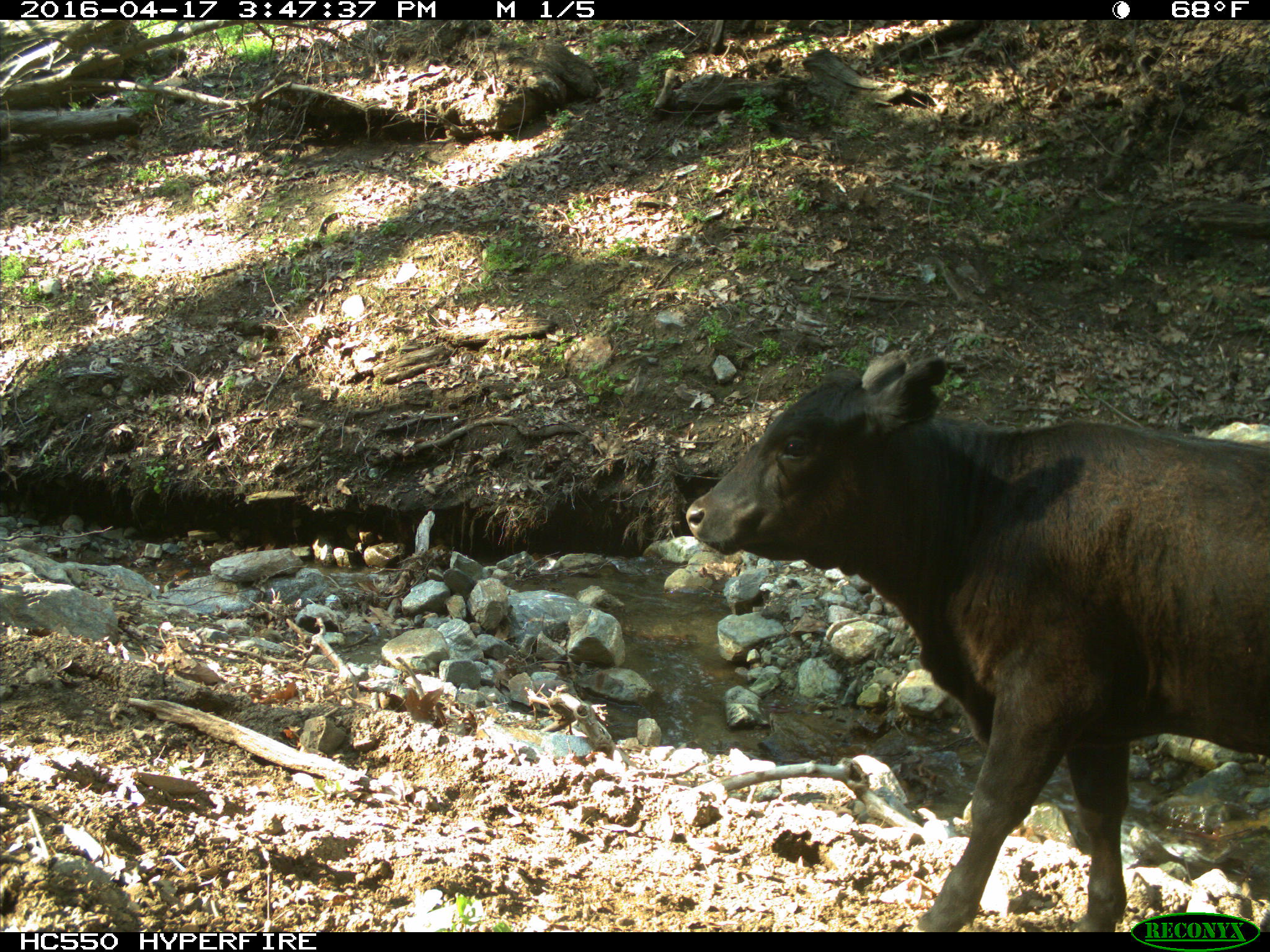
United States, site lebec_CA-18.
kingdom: Animalia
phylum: Chordata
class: Mammalia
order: Artiodactyla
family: Bovidae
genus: Bos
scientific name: Bos taurus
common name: domestic cow